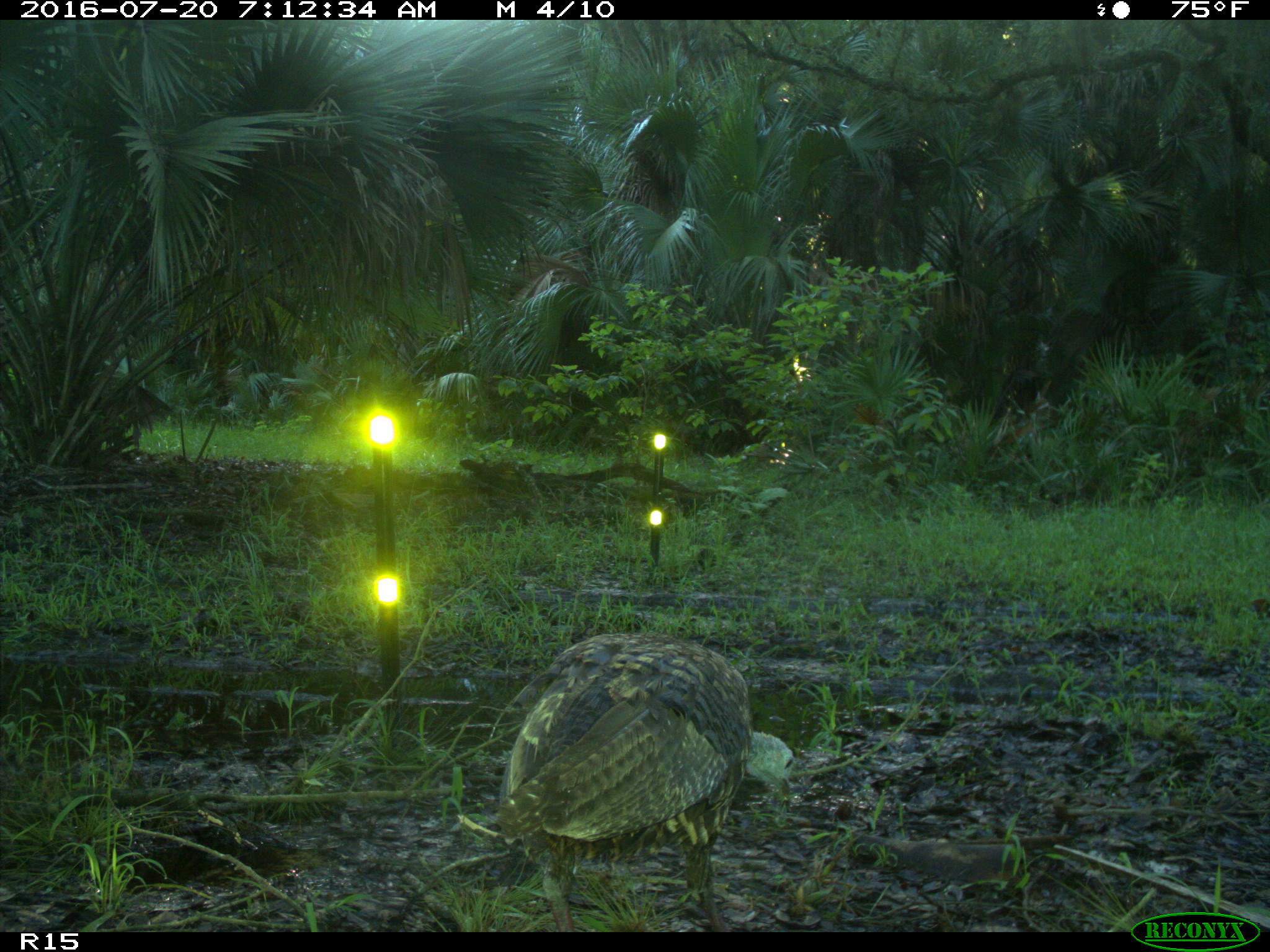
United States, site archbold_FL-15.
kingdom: Animalia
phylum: Chordata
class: Aves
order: Galliformes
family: Phasianidae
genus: Meleagris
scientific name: Meleagris gallopavo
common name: wild turkey